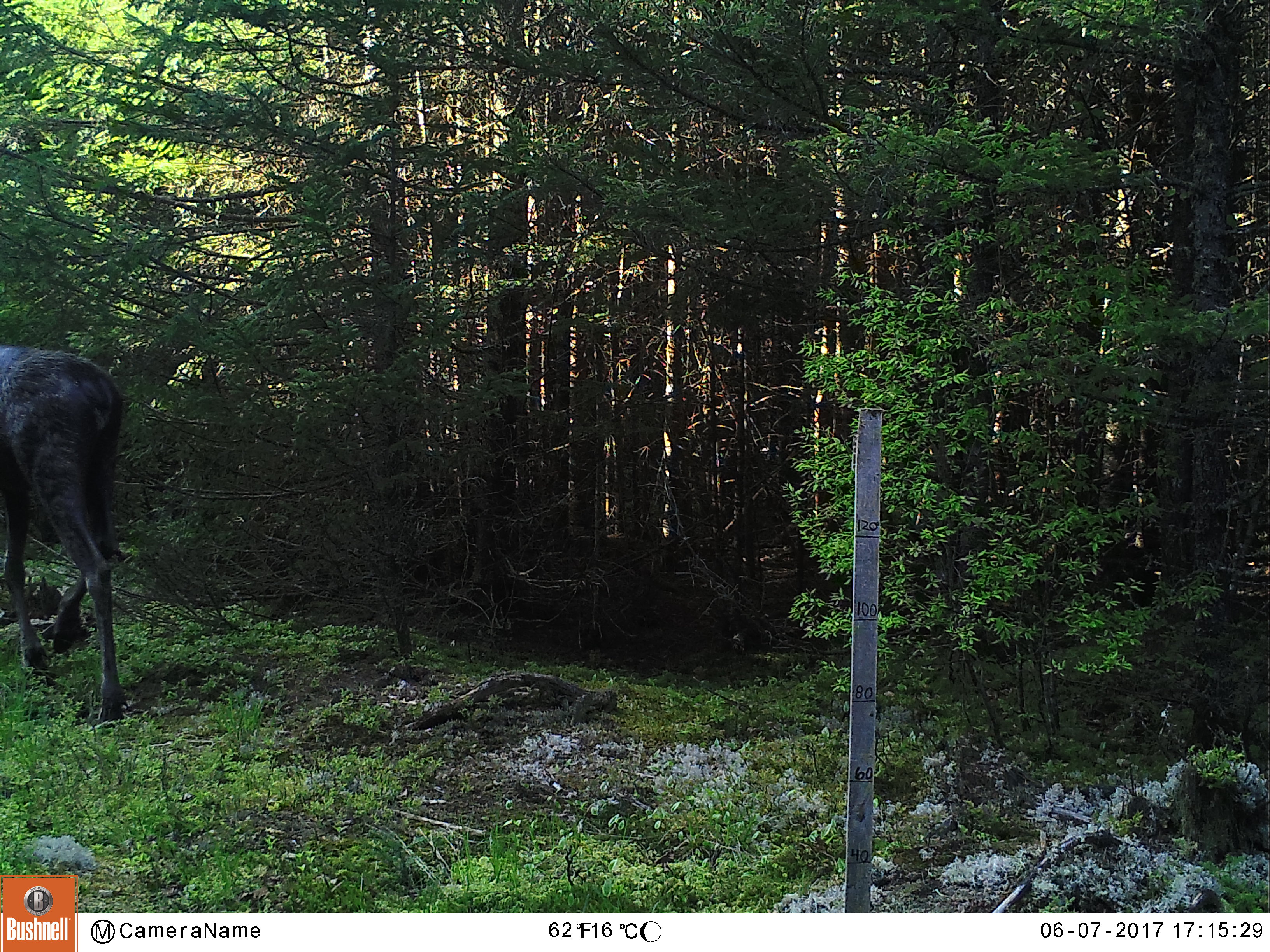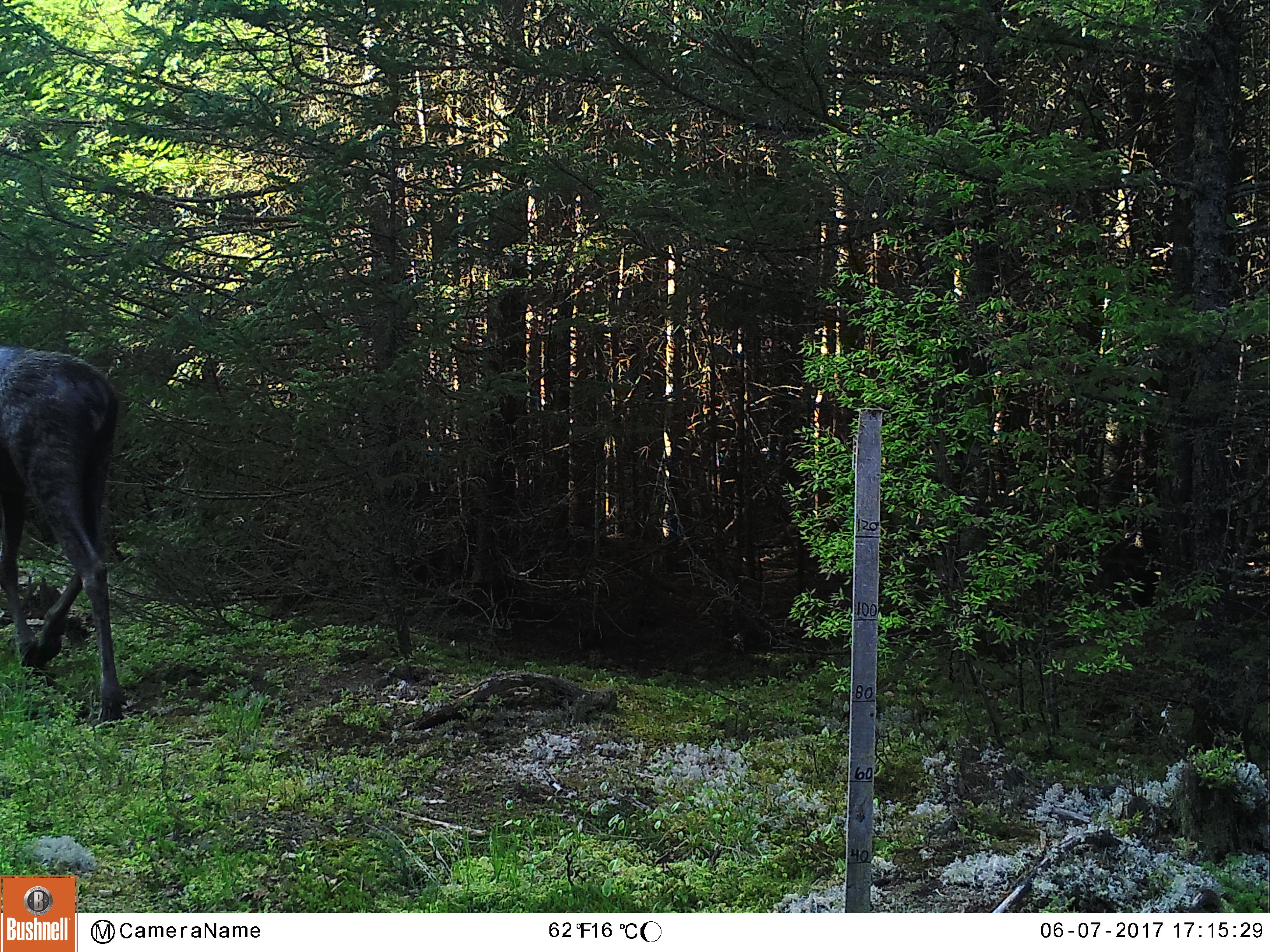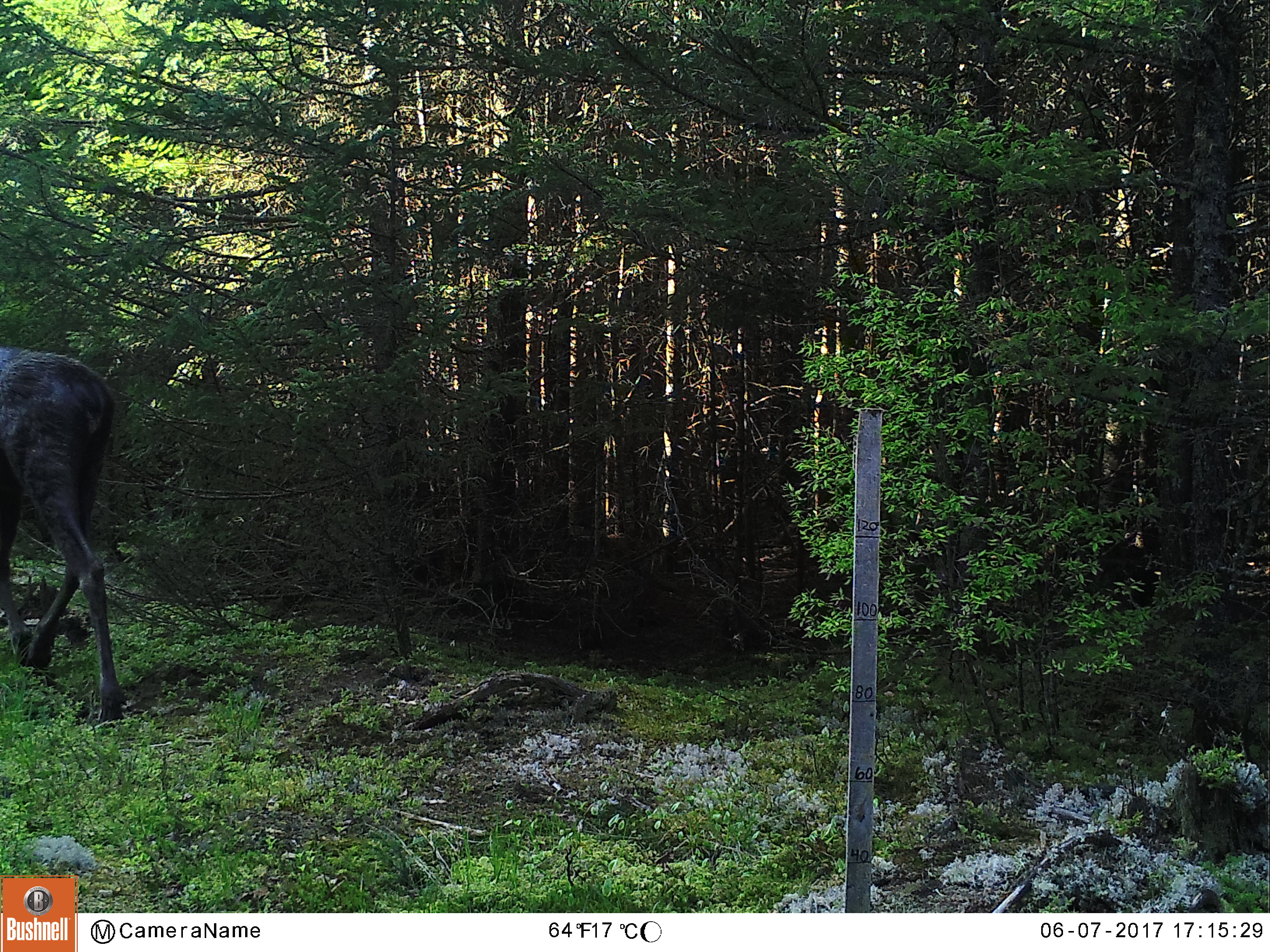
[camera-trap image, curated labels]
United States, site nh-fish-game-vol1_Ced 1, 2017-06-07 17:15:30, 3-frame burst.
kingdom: Animalia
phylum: Chordata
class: Mammalia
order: Artiodactyla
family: Cervidae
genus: Alces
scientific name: Alces alces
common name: moose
Moose (Alces alces).